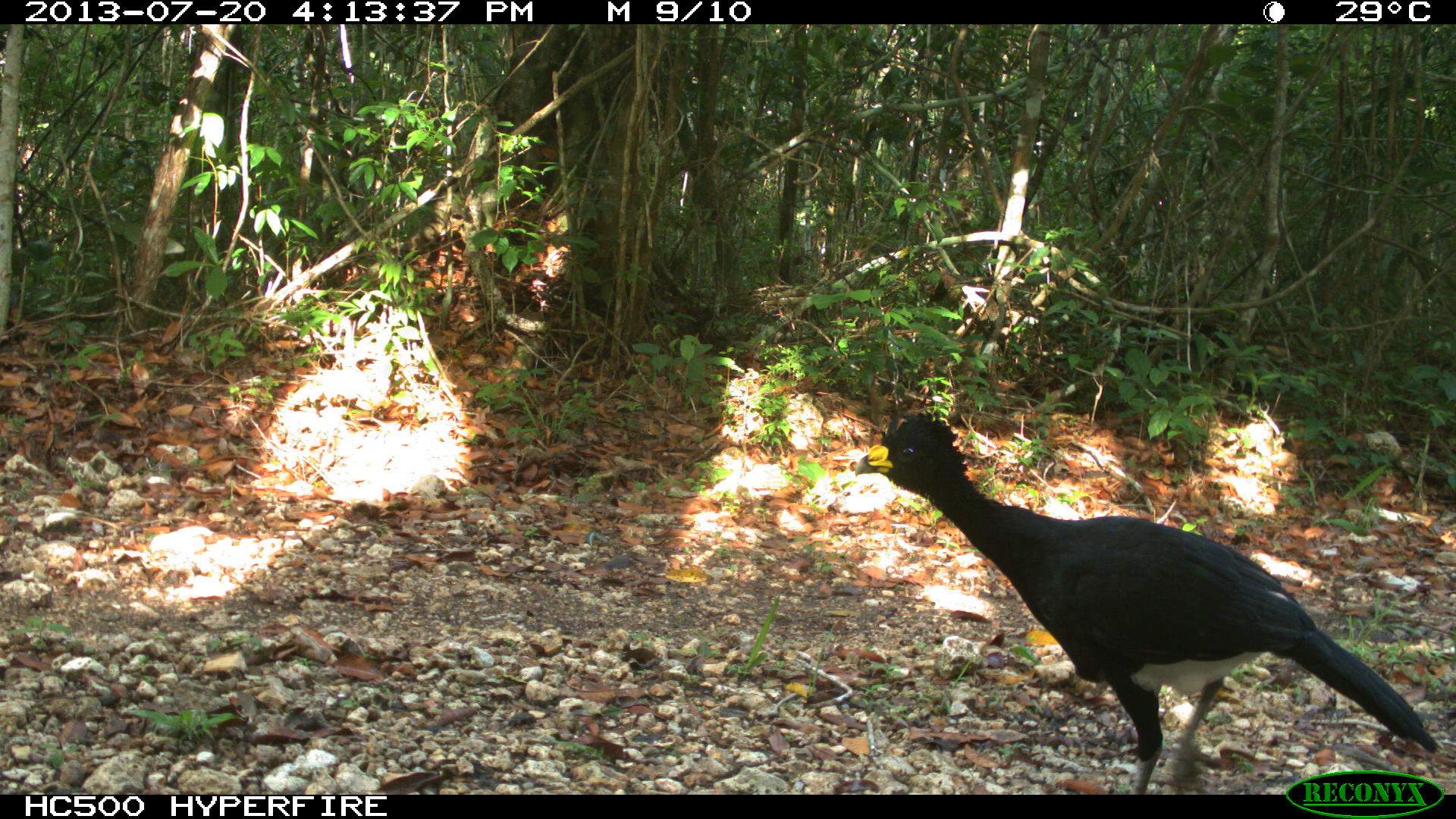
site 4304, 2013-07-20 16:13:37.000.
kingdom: Animalia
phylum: Chordata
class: Aves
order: Galliformes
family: Cracidae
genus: Crax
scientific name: Crax rubra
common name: great curassow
Crax rubra (great curassow), count 3.